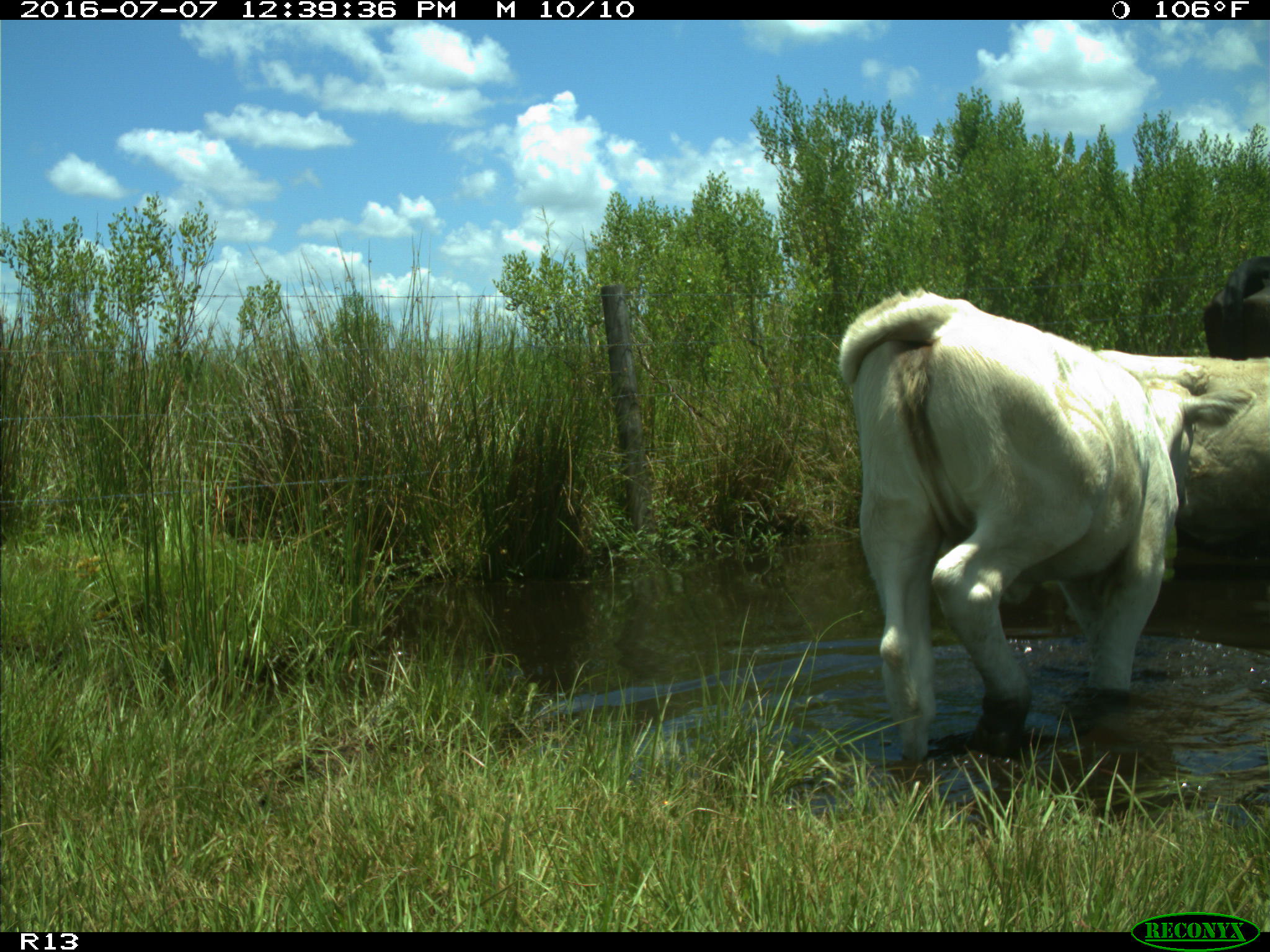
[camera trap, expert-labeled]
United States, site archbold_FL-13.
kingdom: Animalia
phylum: Chordata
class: Mammalia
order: Artiodactyla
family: Bovidae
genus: Bos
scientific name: Bos taurus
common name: domestic cow